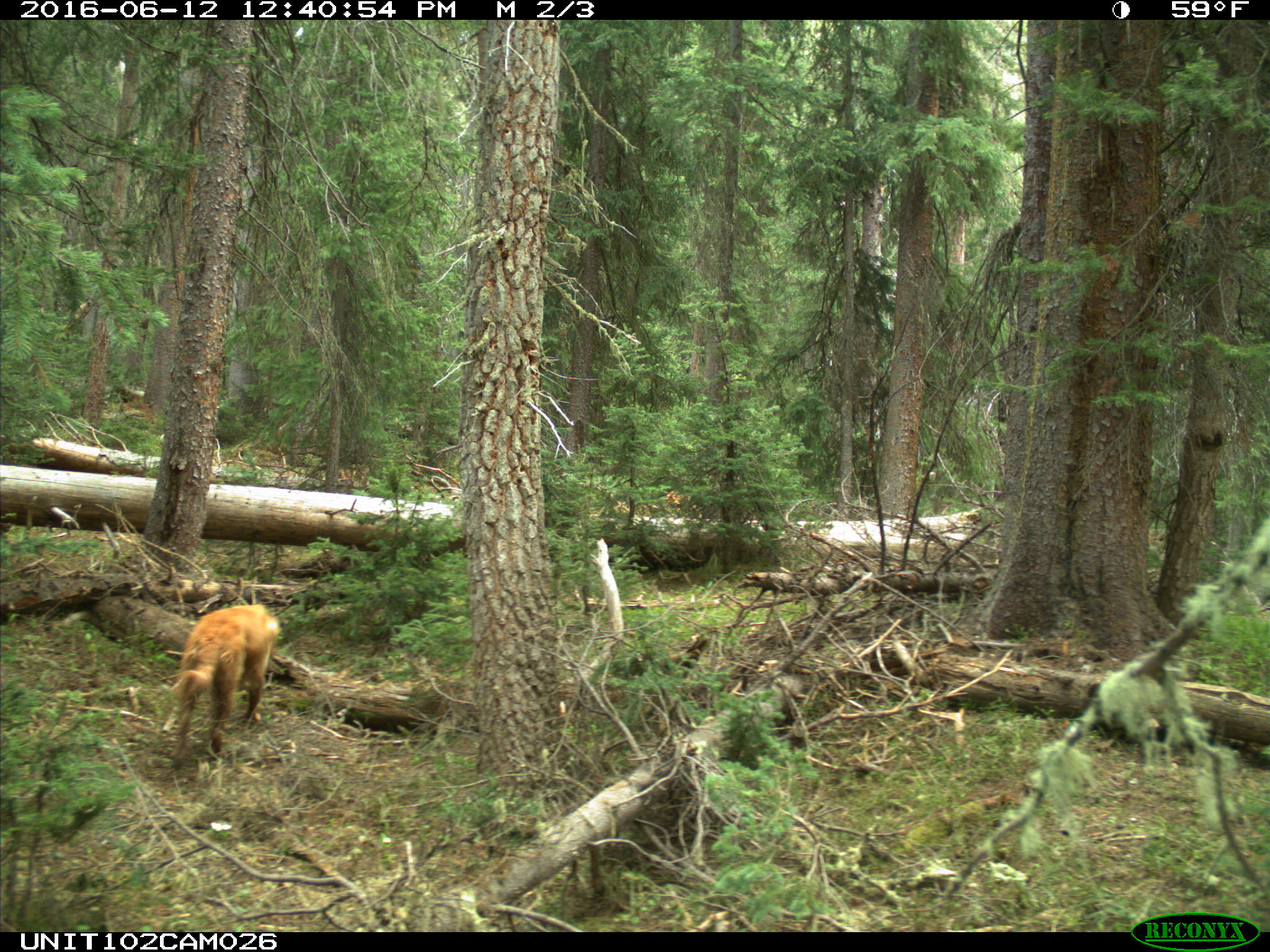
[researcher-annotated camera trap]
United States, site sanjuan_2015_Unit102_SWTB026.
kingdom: Animalia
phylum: Chordata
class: Mammalia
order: Carnivora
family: Canidae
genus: Canis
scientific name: Canis familiaris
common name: domestic dog